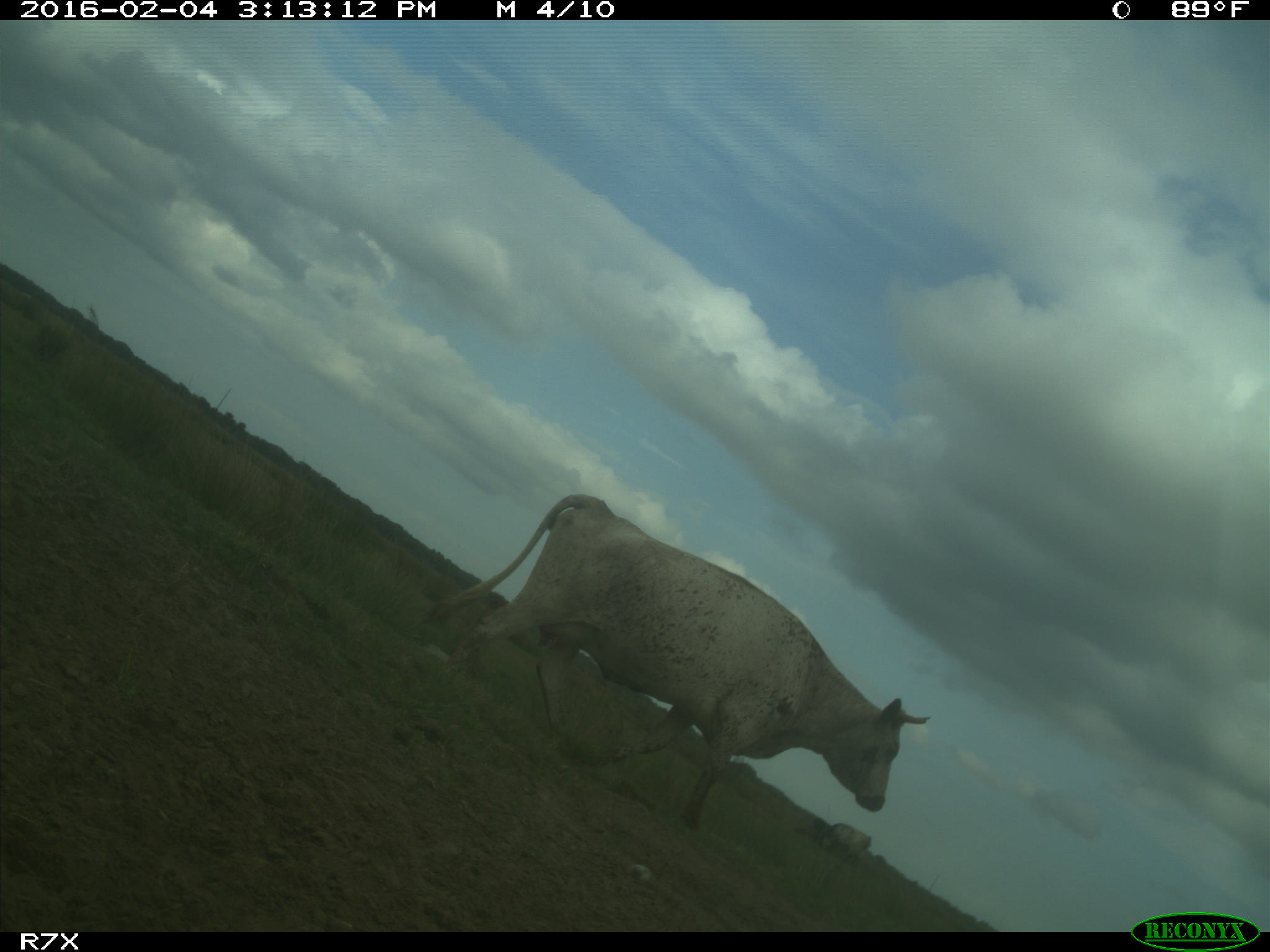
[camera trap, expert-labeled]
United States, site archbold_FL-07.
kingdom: Animalia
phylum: Chordata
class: Mammalia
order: Artiodactyla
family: Bovidae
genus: Bos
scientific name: Bos taurus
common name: domestic cow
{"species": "Bos taurus (domestic cow)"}